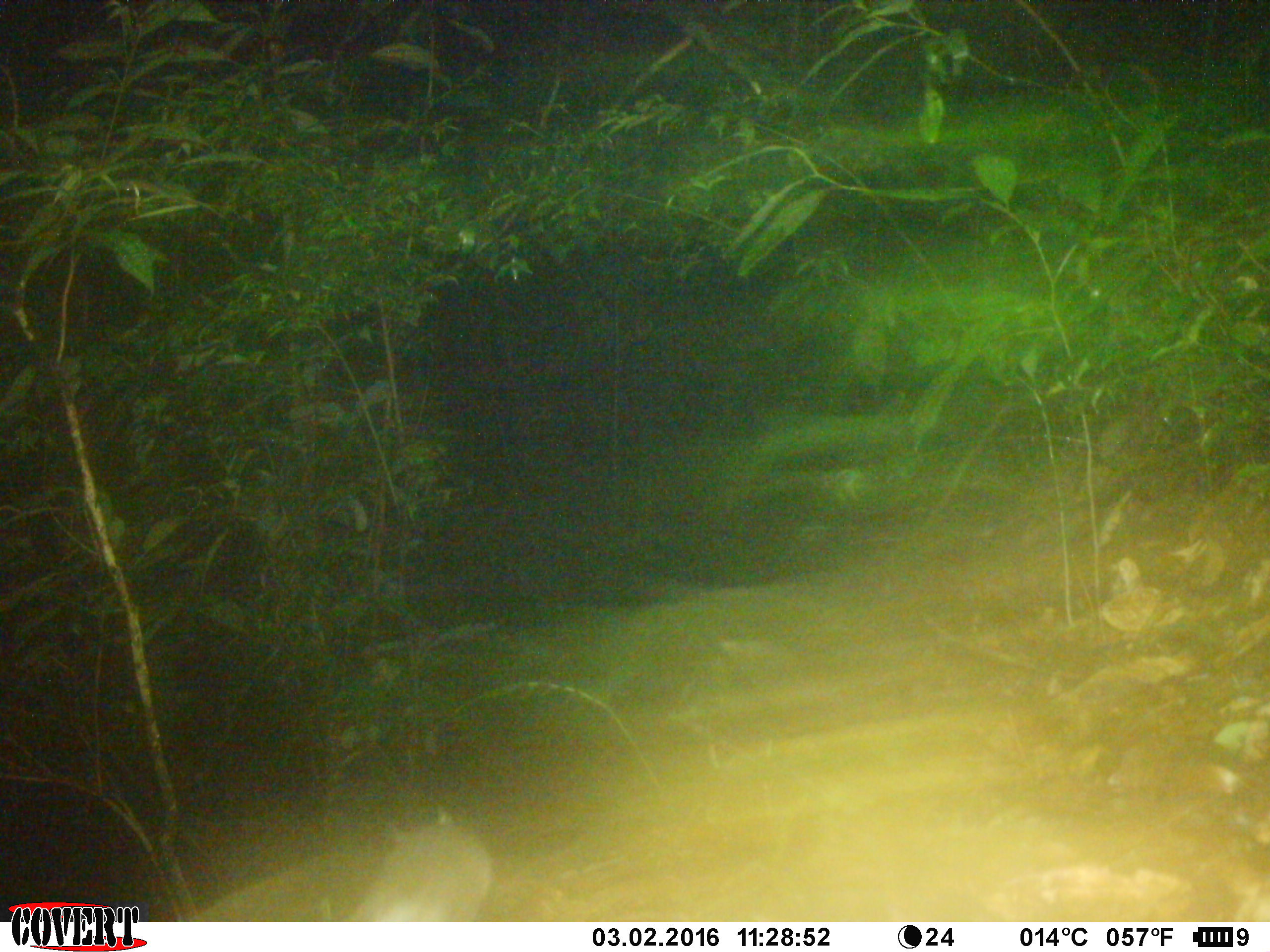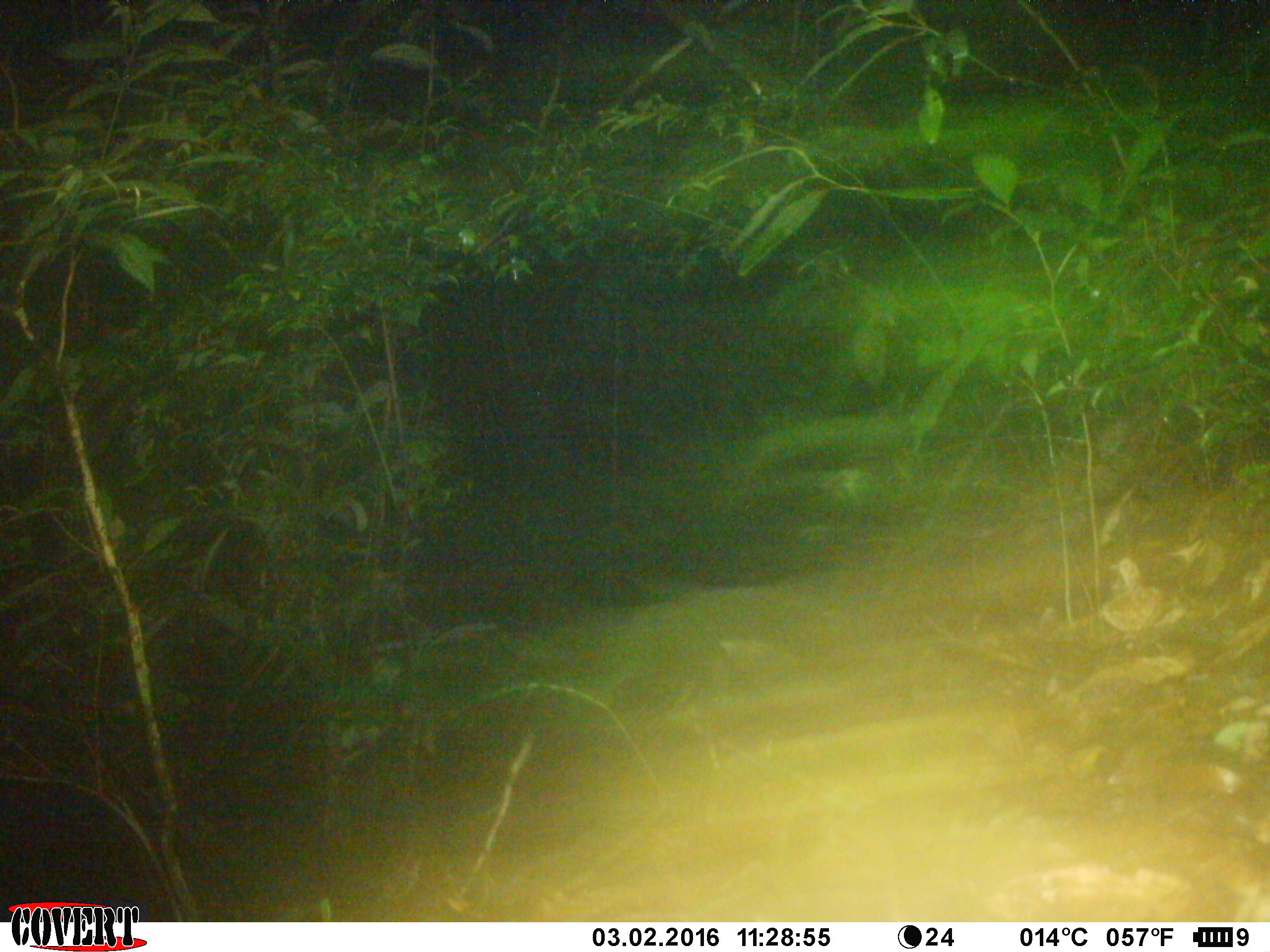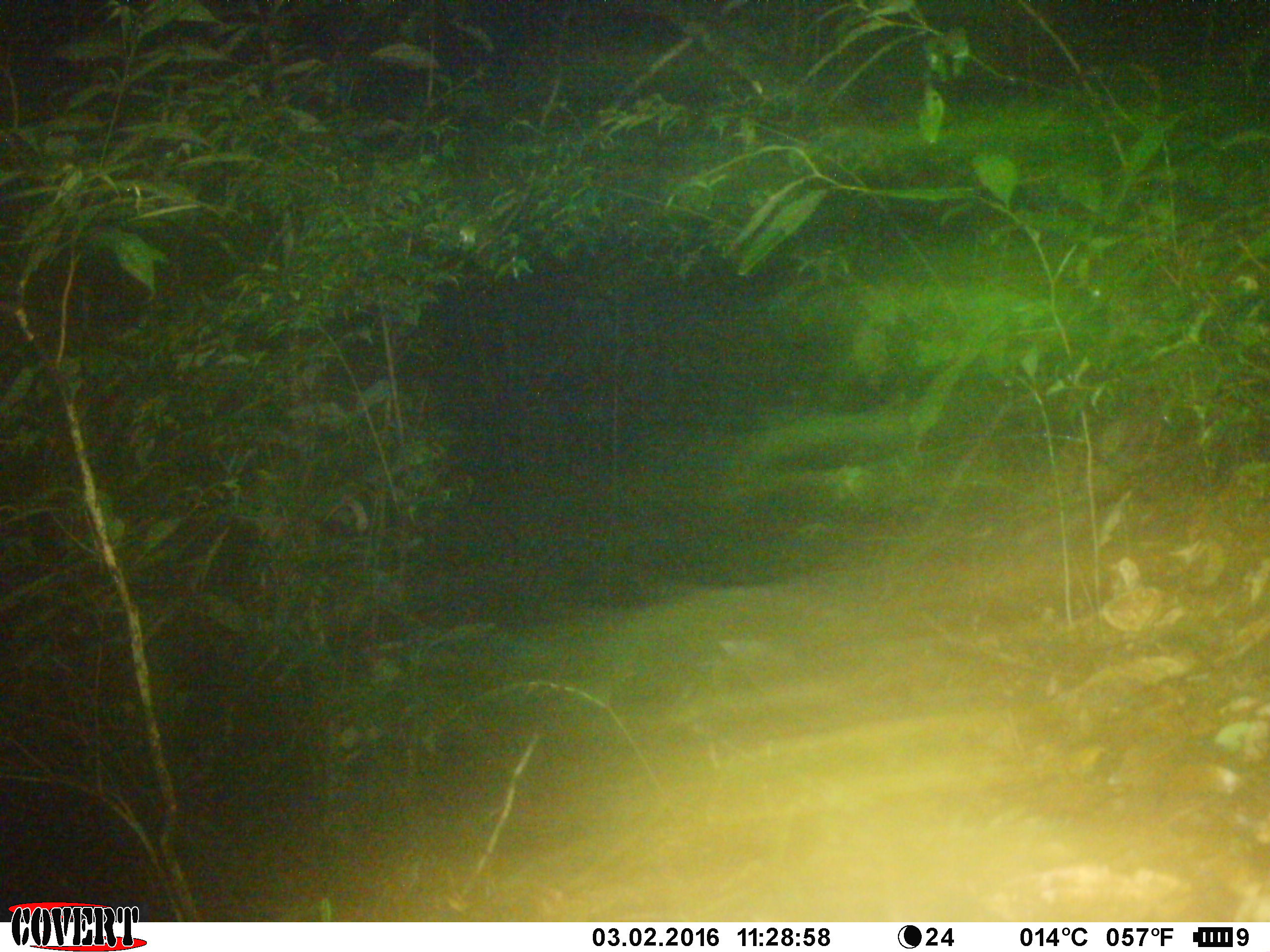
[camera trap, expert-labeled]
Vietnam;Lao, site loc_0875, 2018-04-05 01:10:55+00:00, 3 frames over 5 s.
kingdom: Animalia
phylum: Chordata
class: Mammalia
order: Rodentia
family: Muridae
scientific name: Muridae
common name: old-world mice and rats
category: unidentified murid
Unidentified murid (old-world mice and rats) (Muridae). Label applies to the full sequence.